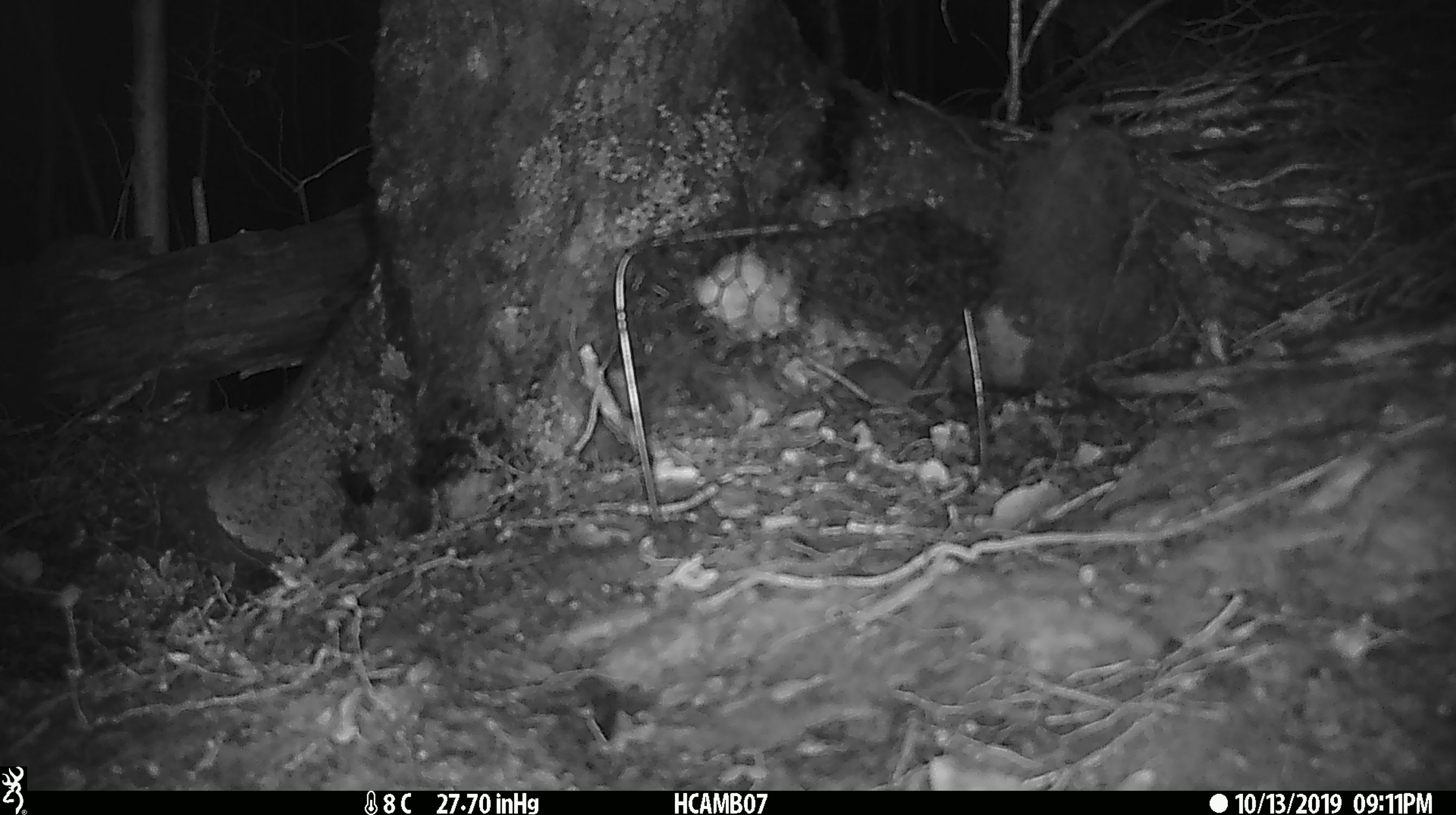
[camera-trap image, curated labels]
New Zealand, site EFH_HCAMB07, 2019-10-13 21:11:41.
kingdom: Animalia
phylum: Chordata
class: Mammalia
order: Rodentia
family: Muridae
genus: Mus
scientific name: Mus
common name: mouse